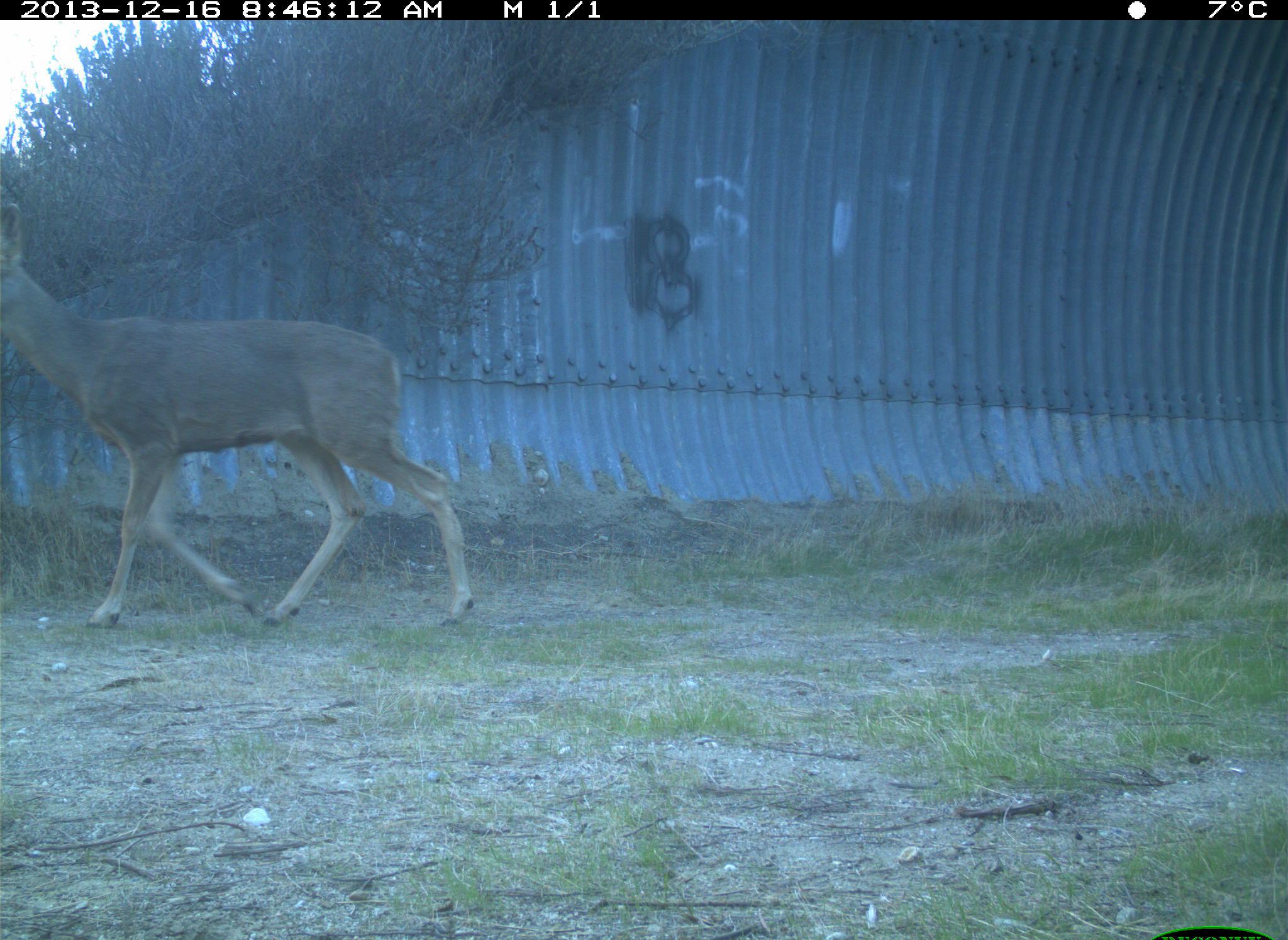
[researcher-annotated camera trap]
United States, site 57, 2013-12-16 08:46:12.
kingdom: Animalia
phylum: Chordata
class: Mammalia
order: Artiodactyla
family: Cervidae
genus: Odocoileus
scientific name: Odocoileus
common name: deer